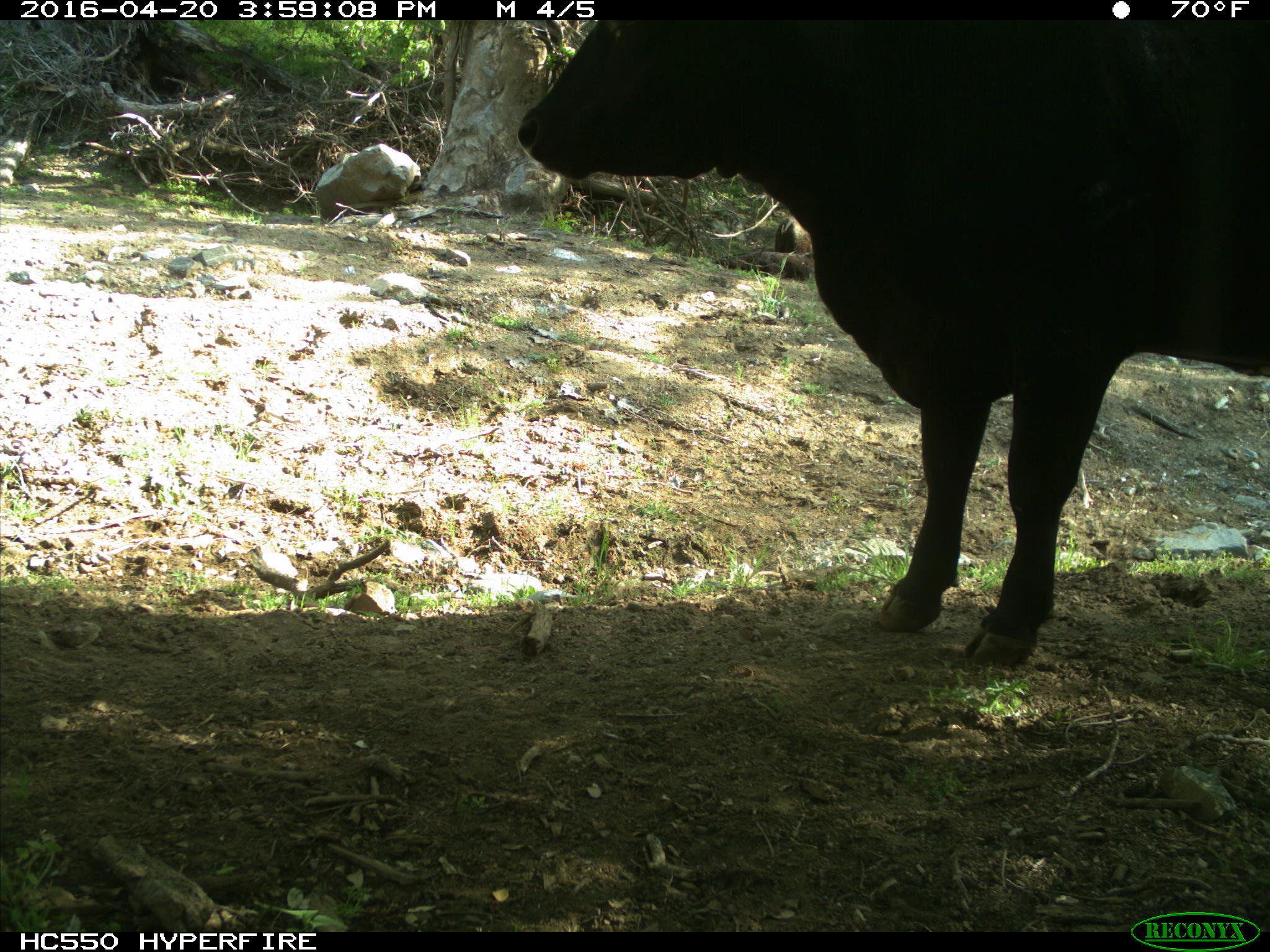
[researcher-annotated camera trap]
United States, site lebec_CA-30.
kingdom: Animalia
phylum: Chordata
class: Mammalia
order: Artiodactyla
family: Bovidae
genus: Bos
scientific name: Bos taurus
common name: domestic cow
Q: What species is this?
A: Bos taurus (domestic cow).